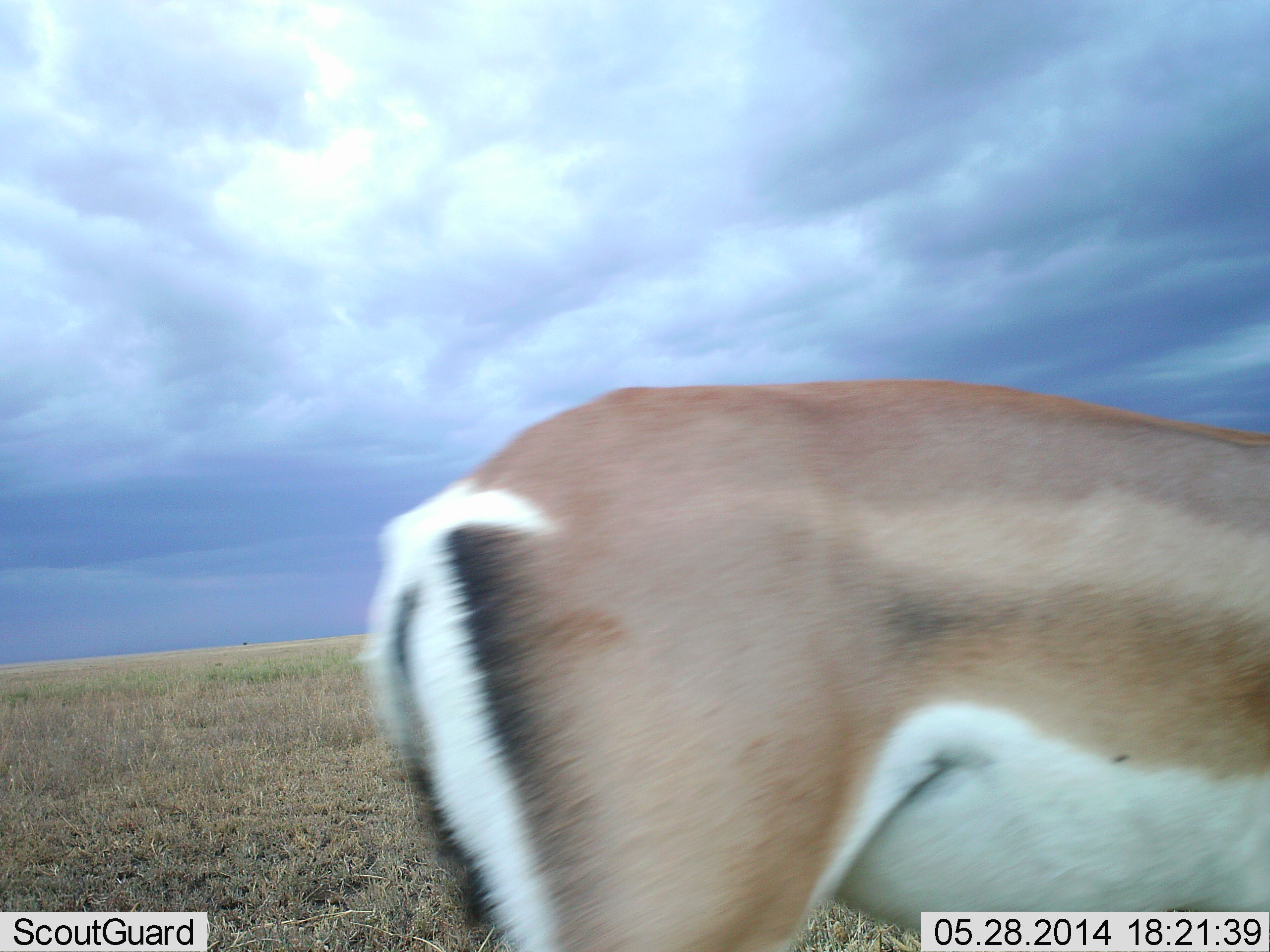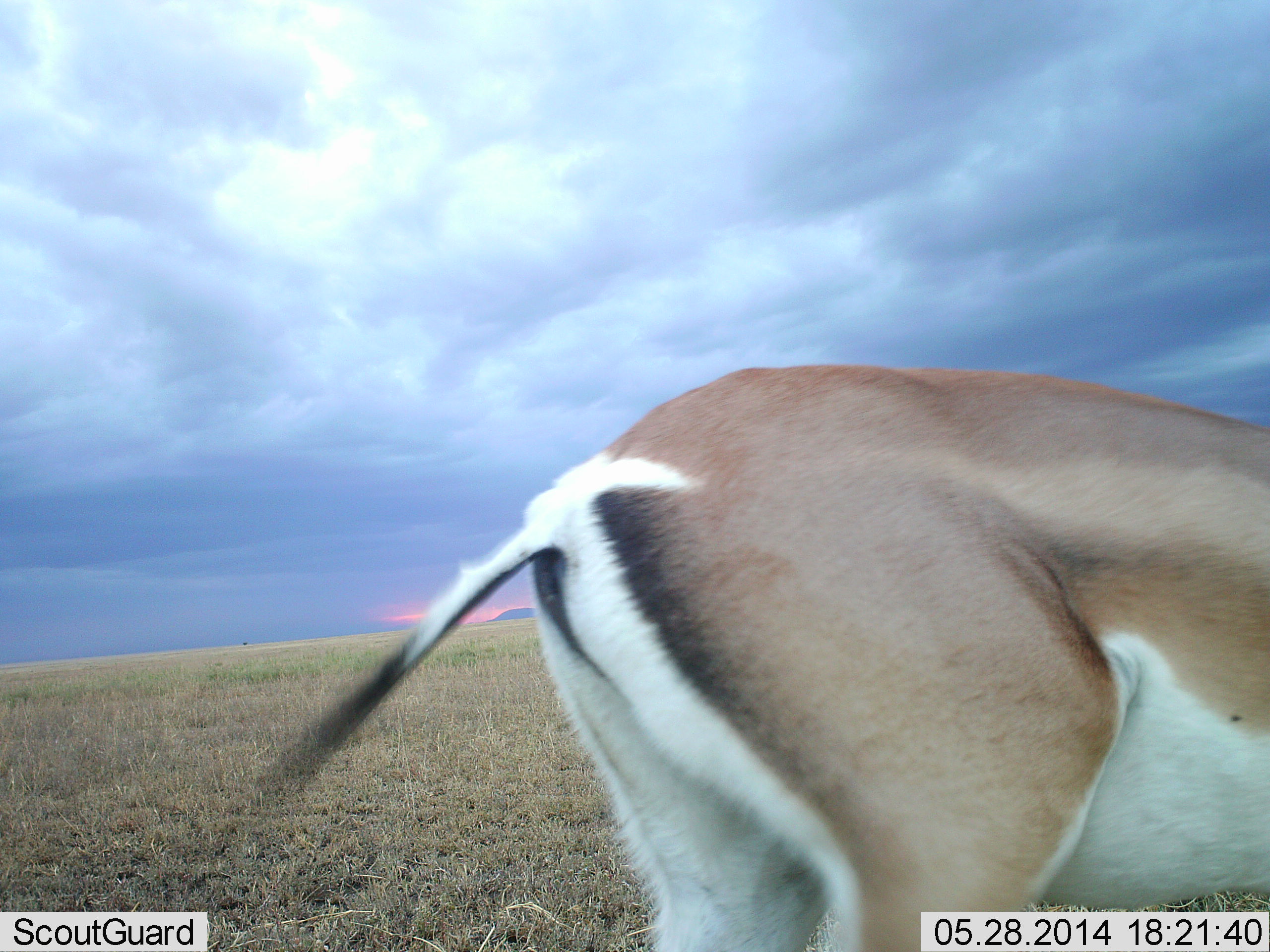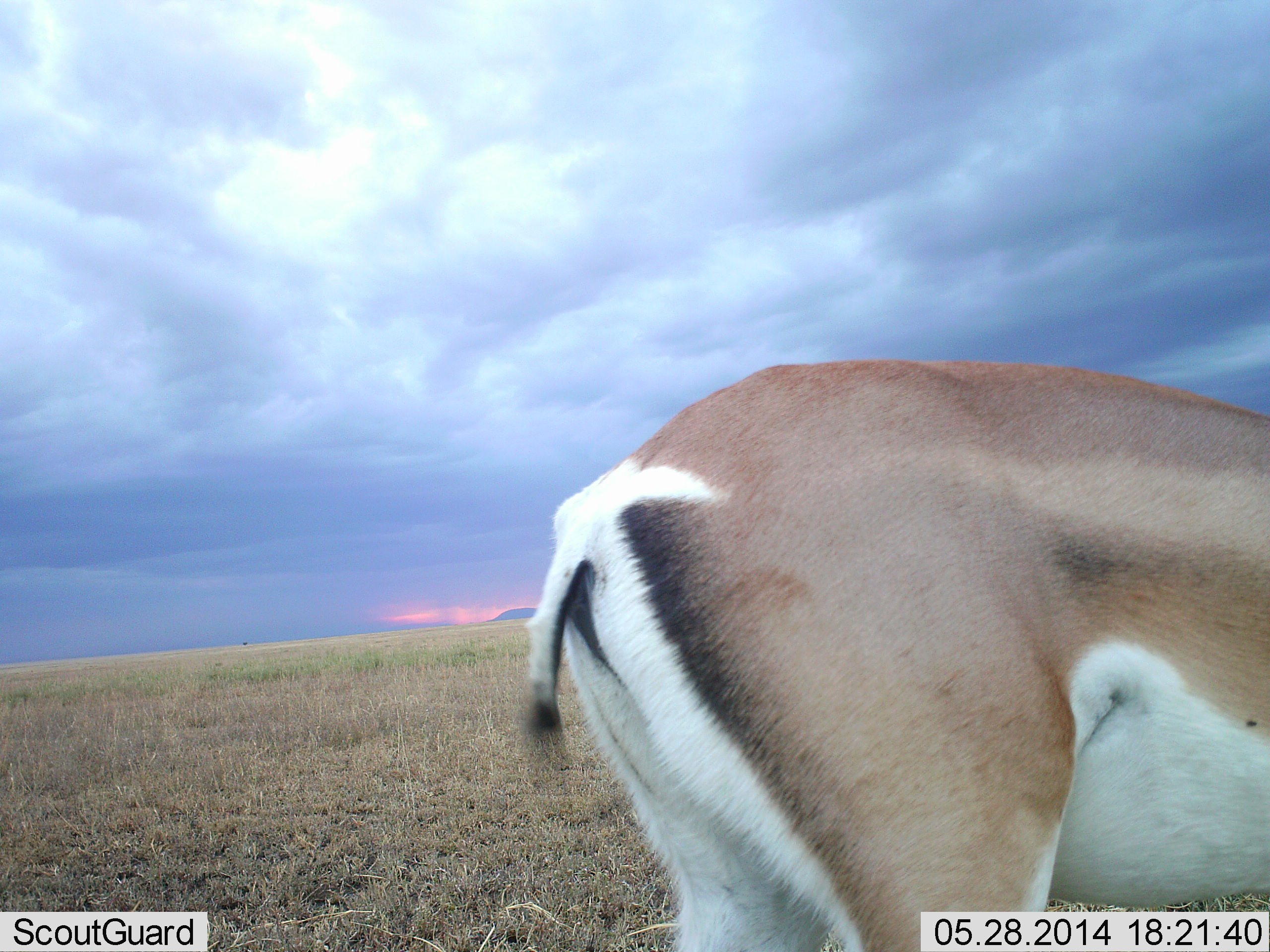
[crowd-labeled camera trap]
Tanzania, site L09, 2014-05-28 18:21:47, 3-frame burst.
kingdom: Animalia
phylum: Chordata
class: Mammalia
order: Artiodactyla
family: Bovidae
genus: Nanger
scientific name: Nanger granti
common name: grant's gazelle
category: gazellegrants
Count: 1.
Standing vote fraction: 50%.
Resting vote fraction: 0%.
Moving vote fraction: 60%.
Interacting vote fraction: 0%.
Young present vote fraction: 0%.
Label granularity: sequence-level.